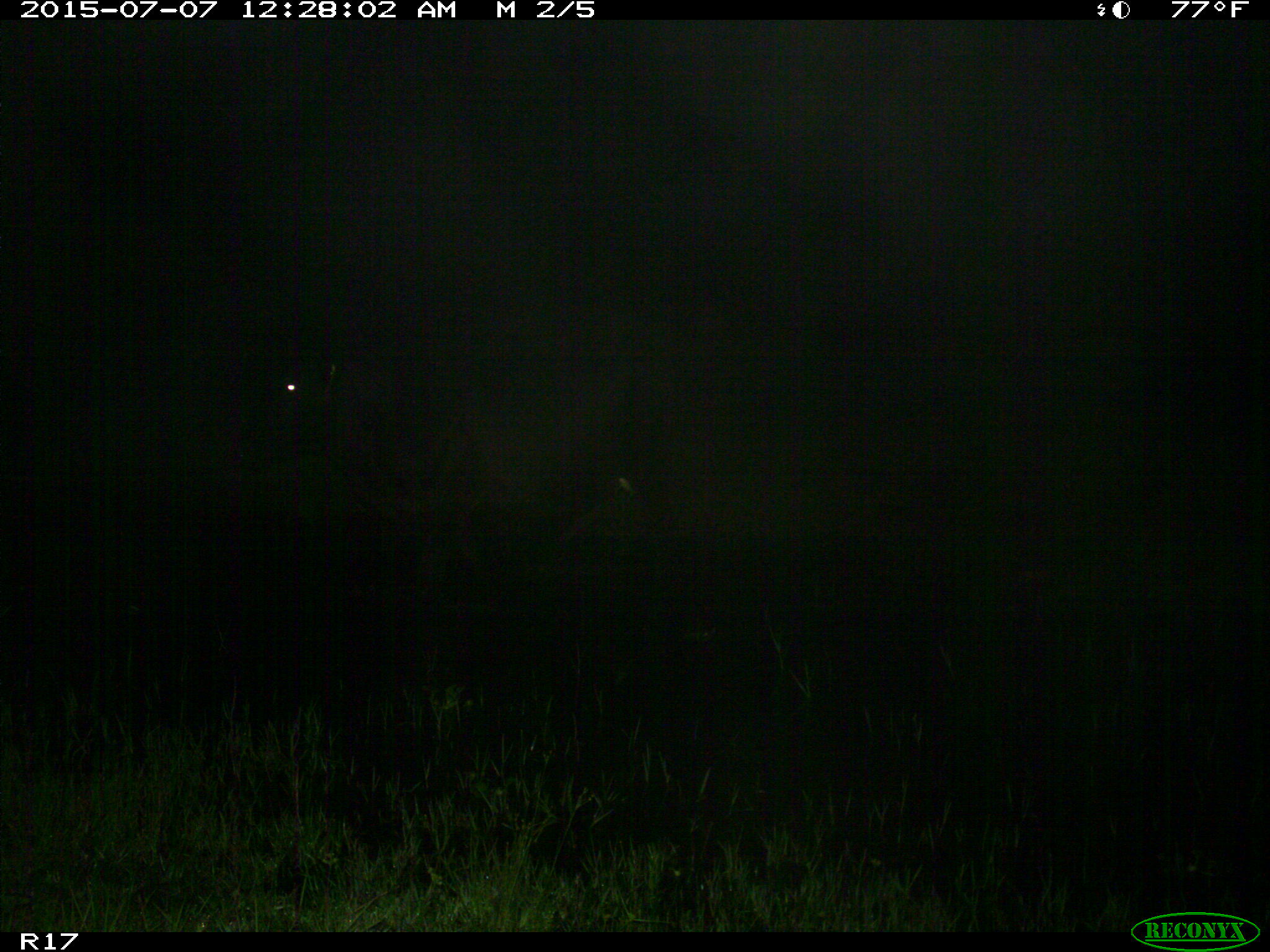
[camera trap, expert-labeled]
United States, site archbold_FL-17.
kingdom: Animalia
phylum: Chordata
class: Mammalia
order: Artiodactyla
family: Bovidae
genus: Bos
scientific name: Bos taurus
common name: domestic cow